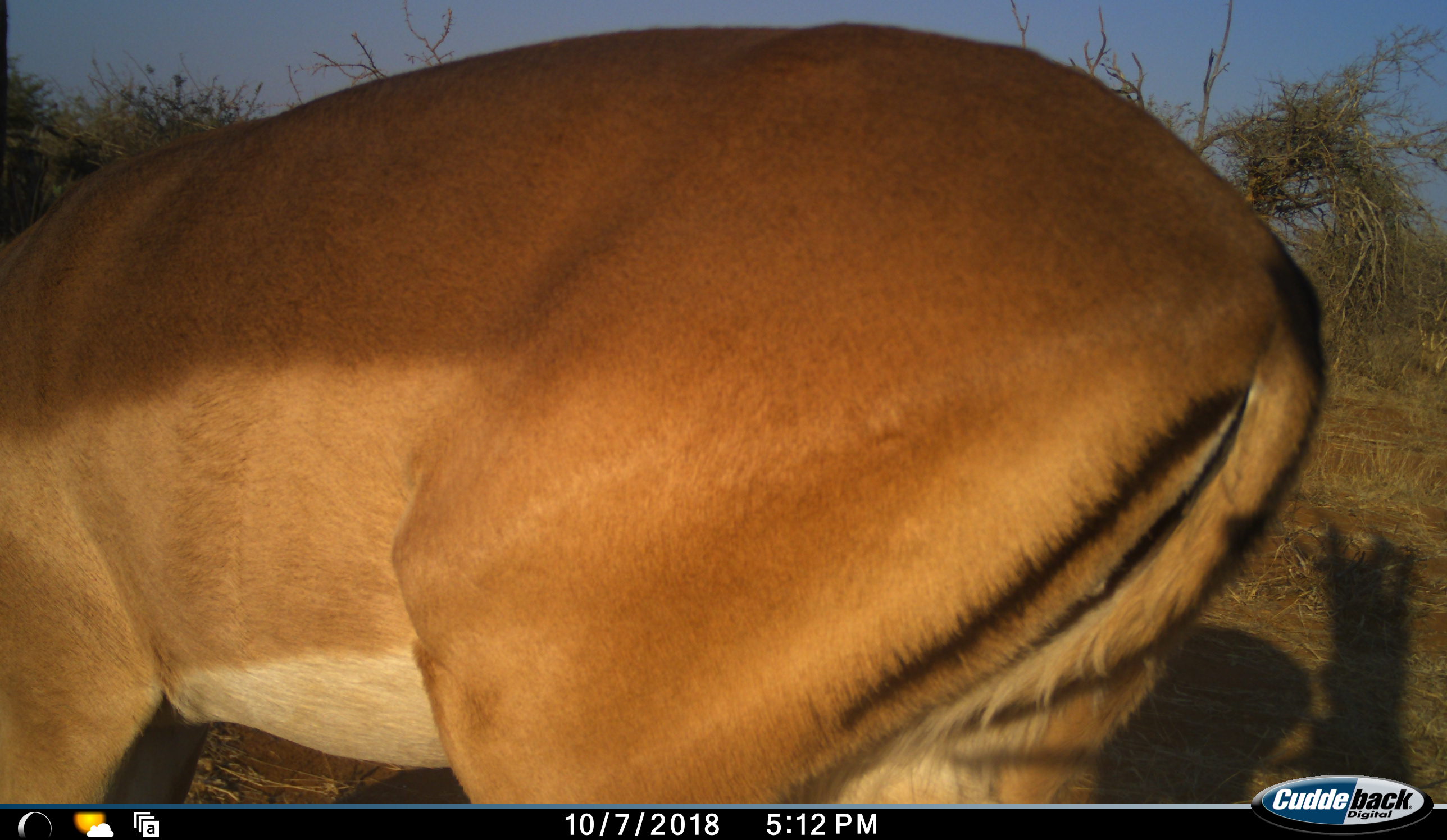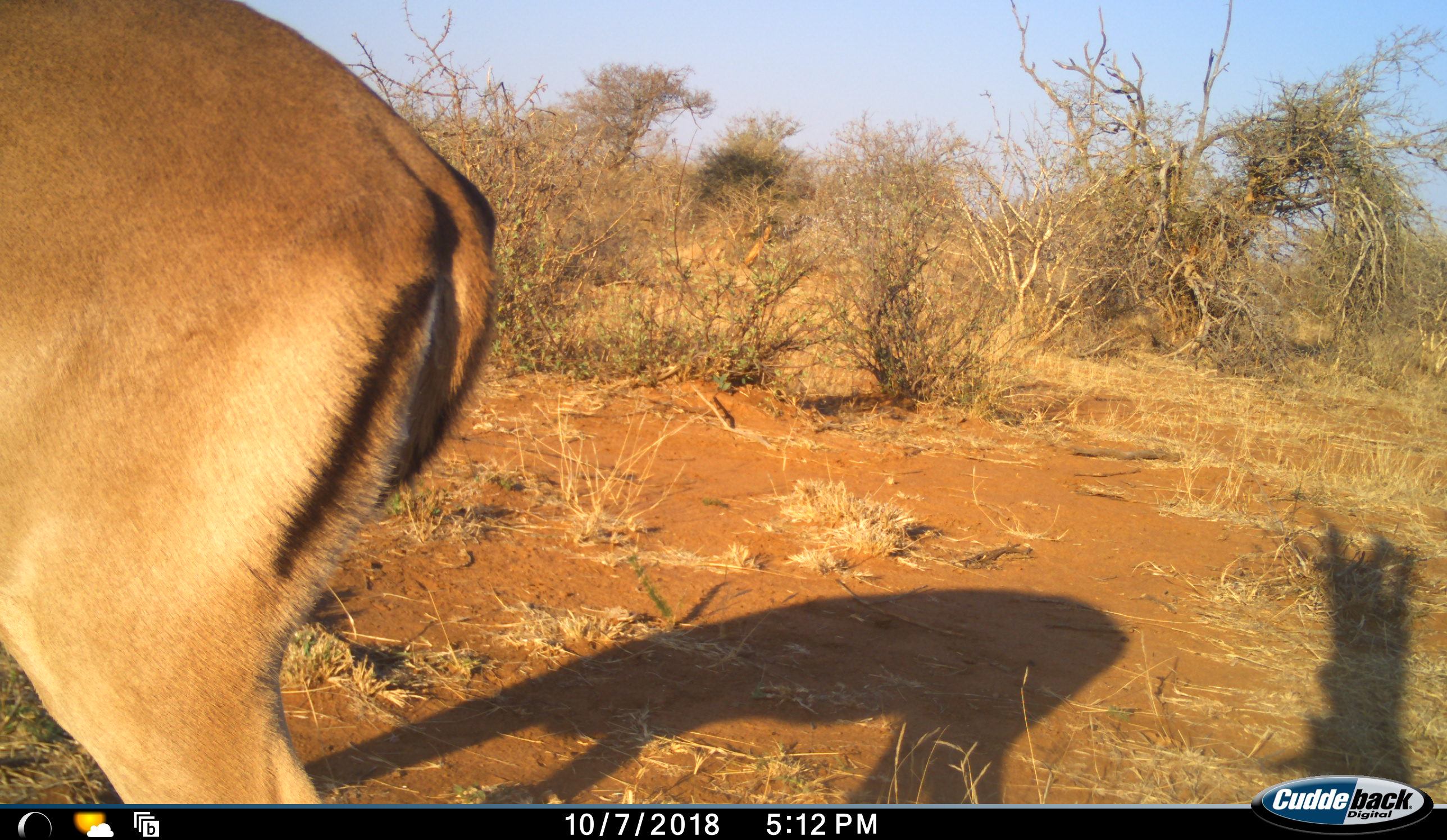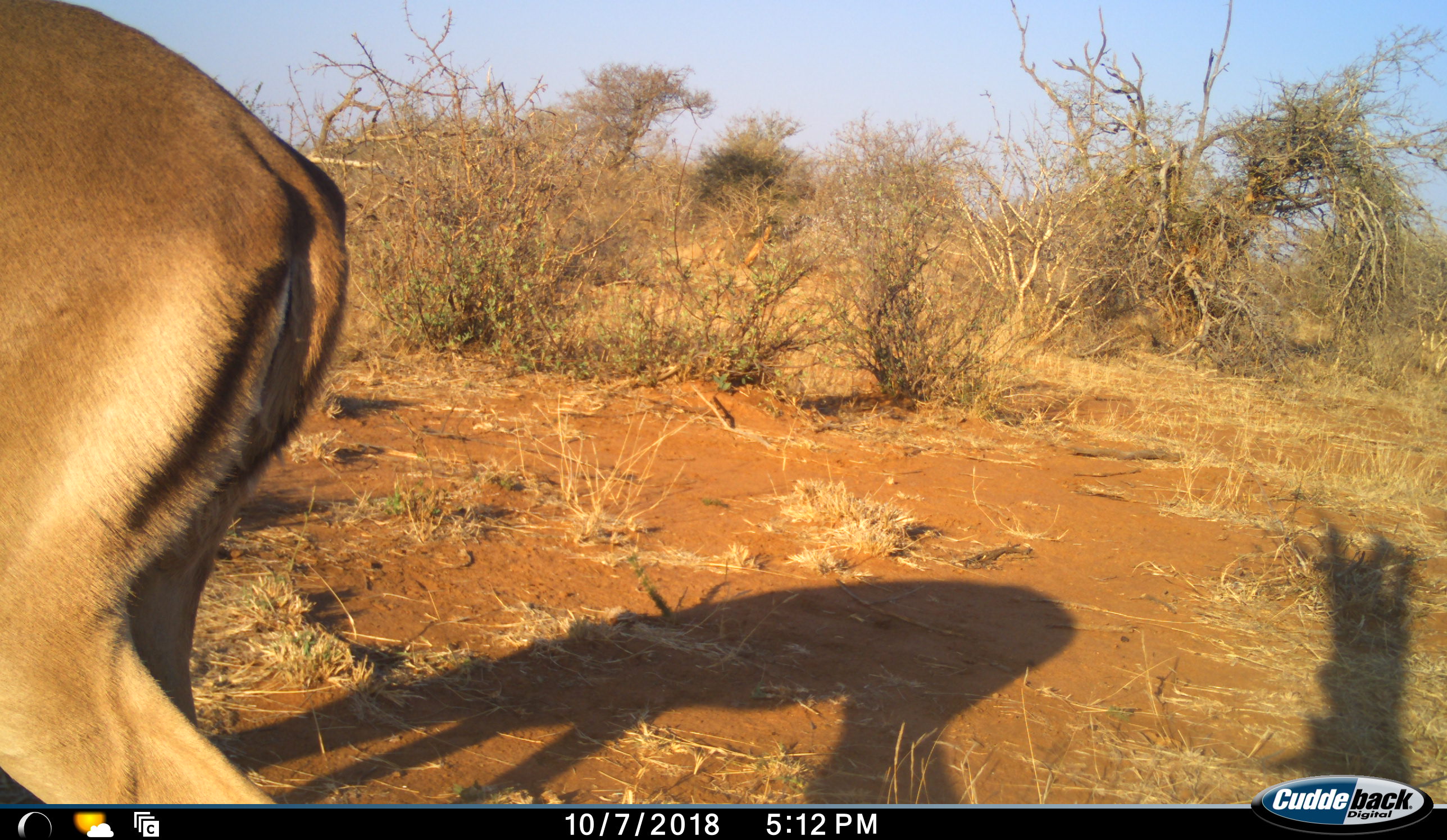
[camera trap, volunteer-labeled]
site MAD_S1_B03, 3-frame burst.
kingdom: Animalia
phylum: Chordata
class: Mammalia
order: Artiodactyla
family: Bovidae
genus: Aepyceros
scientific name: Aepyceros melampus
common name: impala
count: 1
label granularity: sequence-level